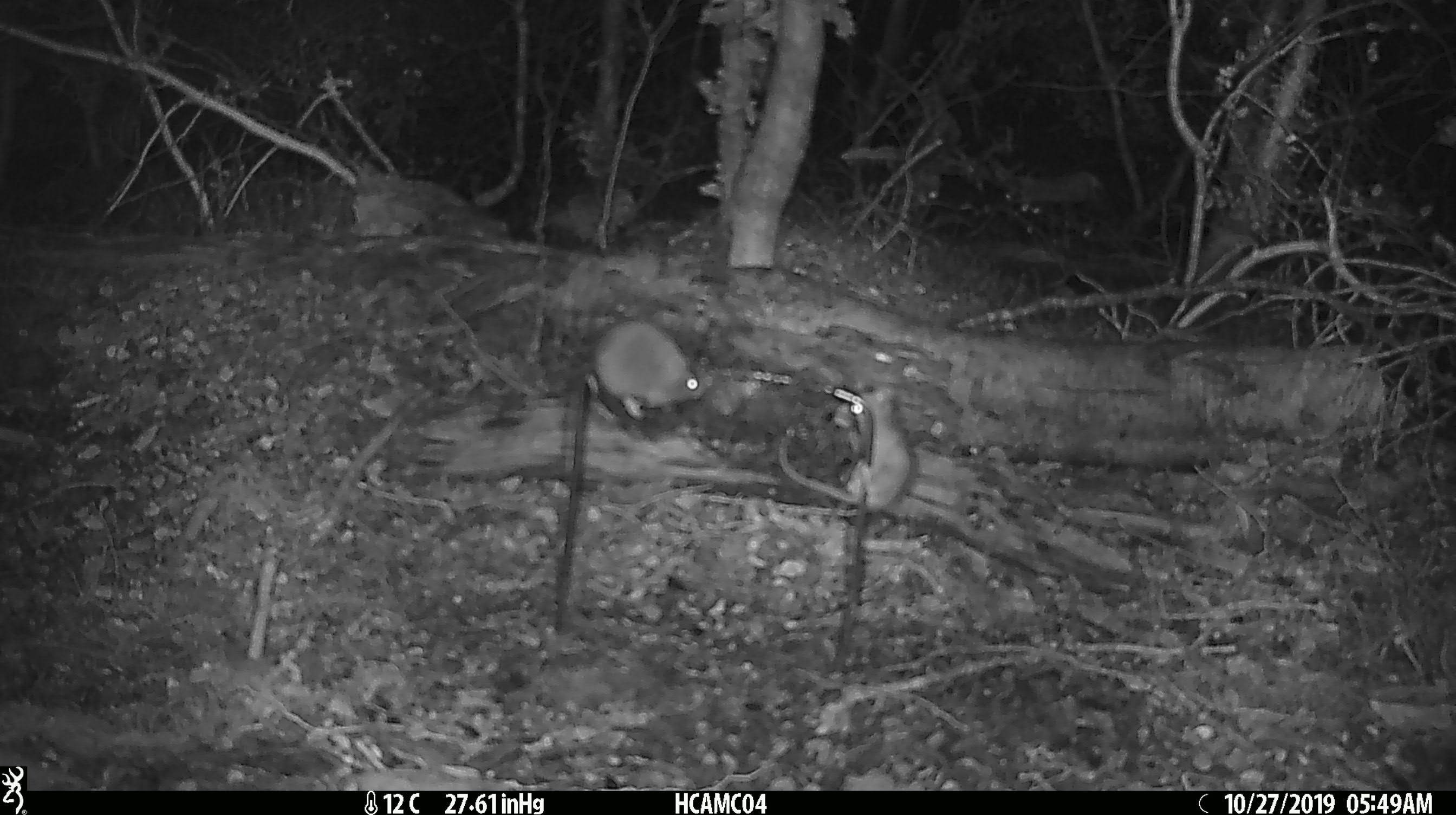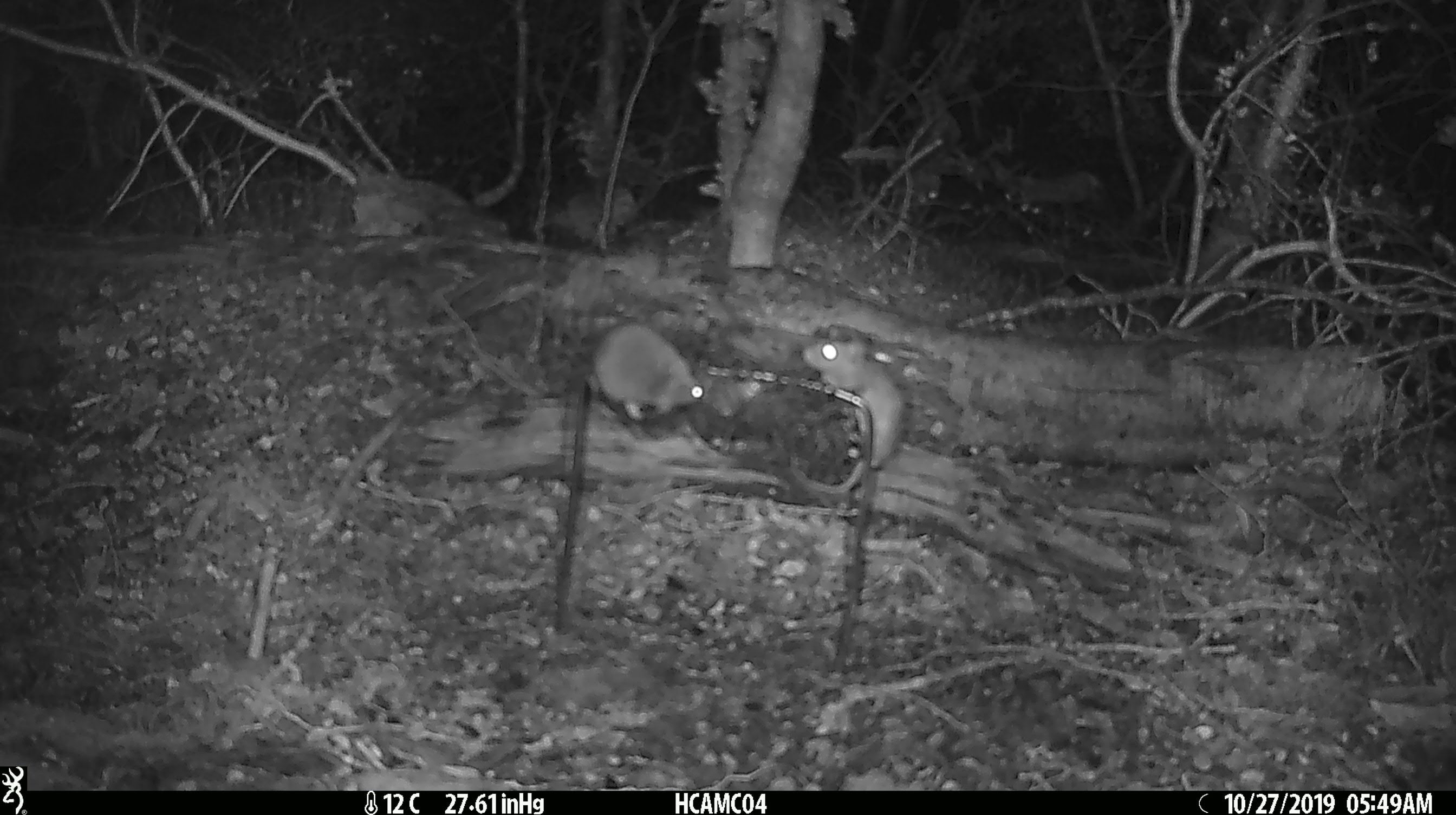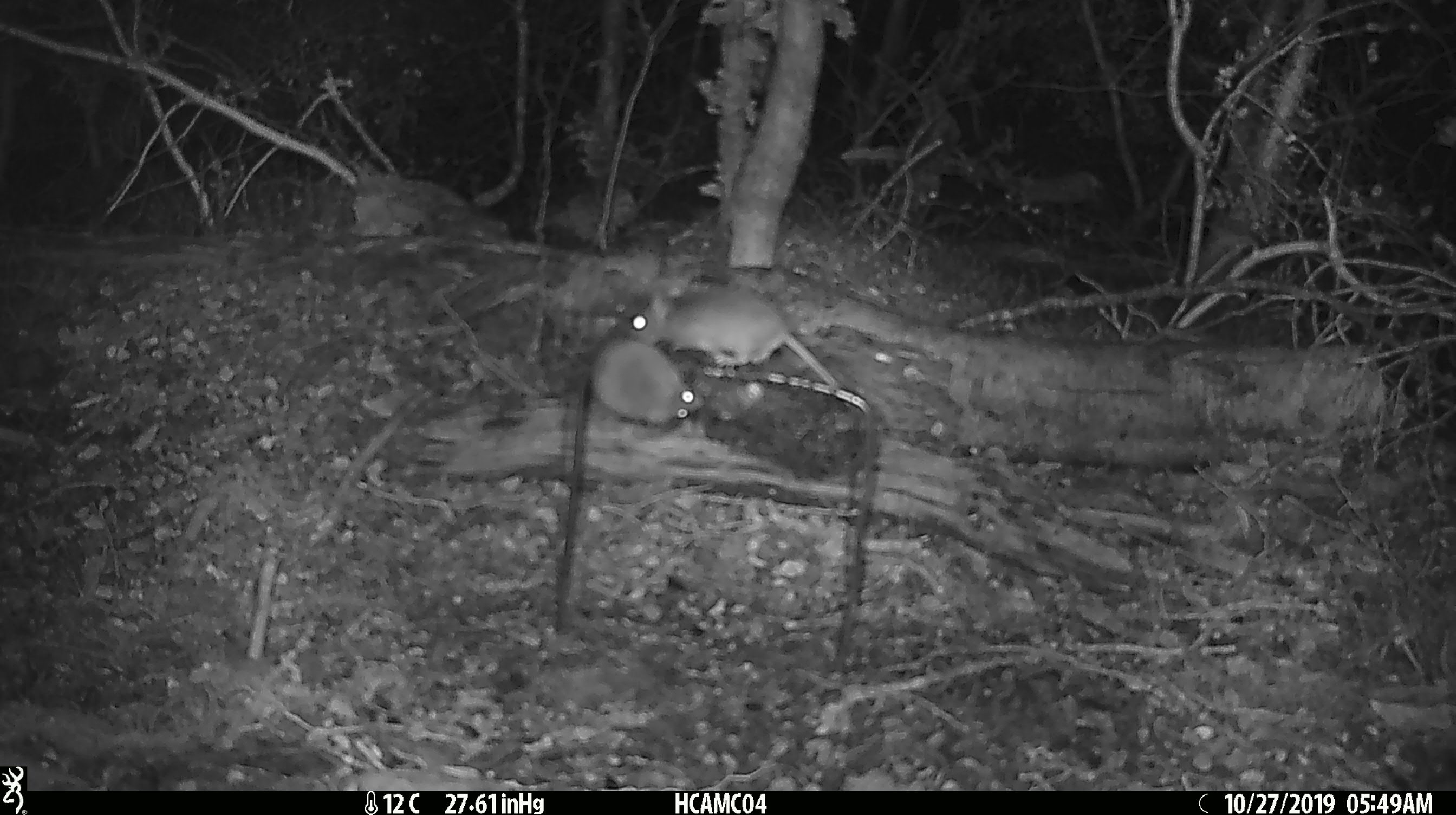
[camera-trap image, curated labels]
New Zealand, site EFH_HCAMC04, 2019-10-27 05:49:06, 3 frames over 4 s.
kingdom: Animalia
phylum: Chordata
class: Mammalia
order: Rodentia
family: Muridae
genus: Mus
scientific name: Mus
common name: mouse